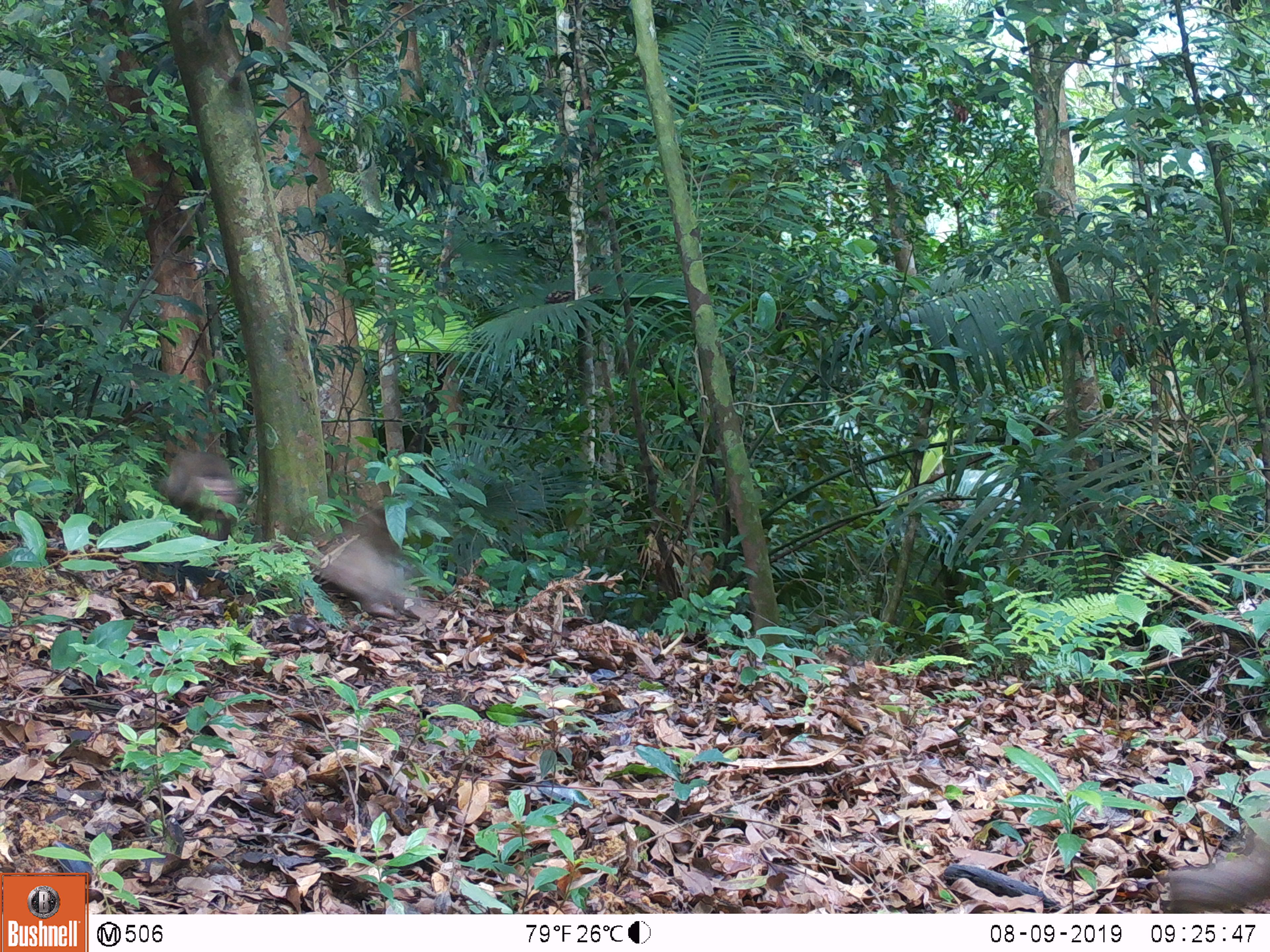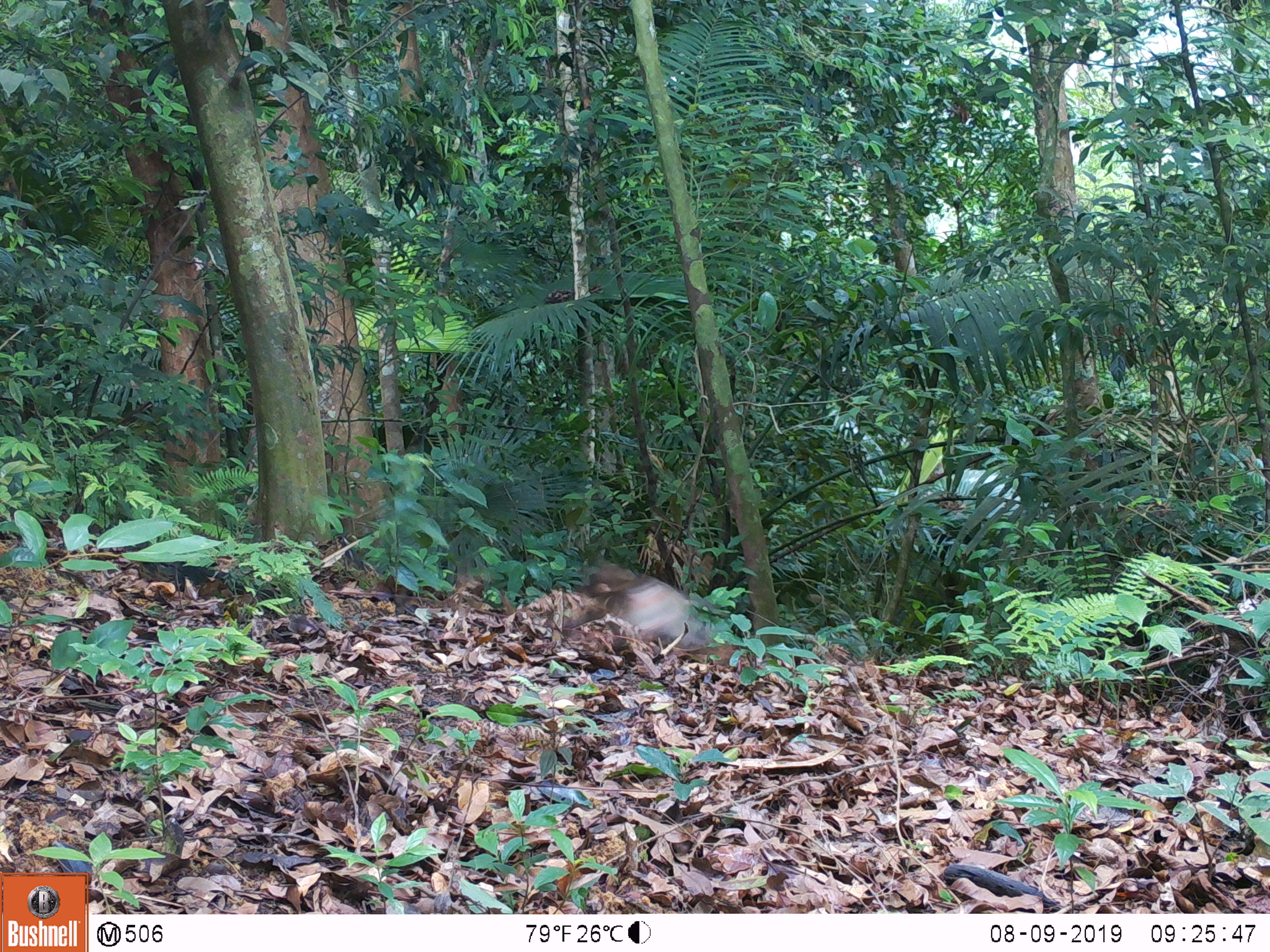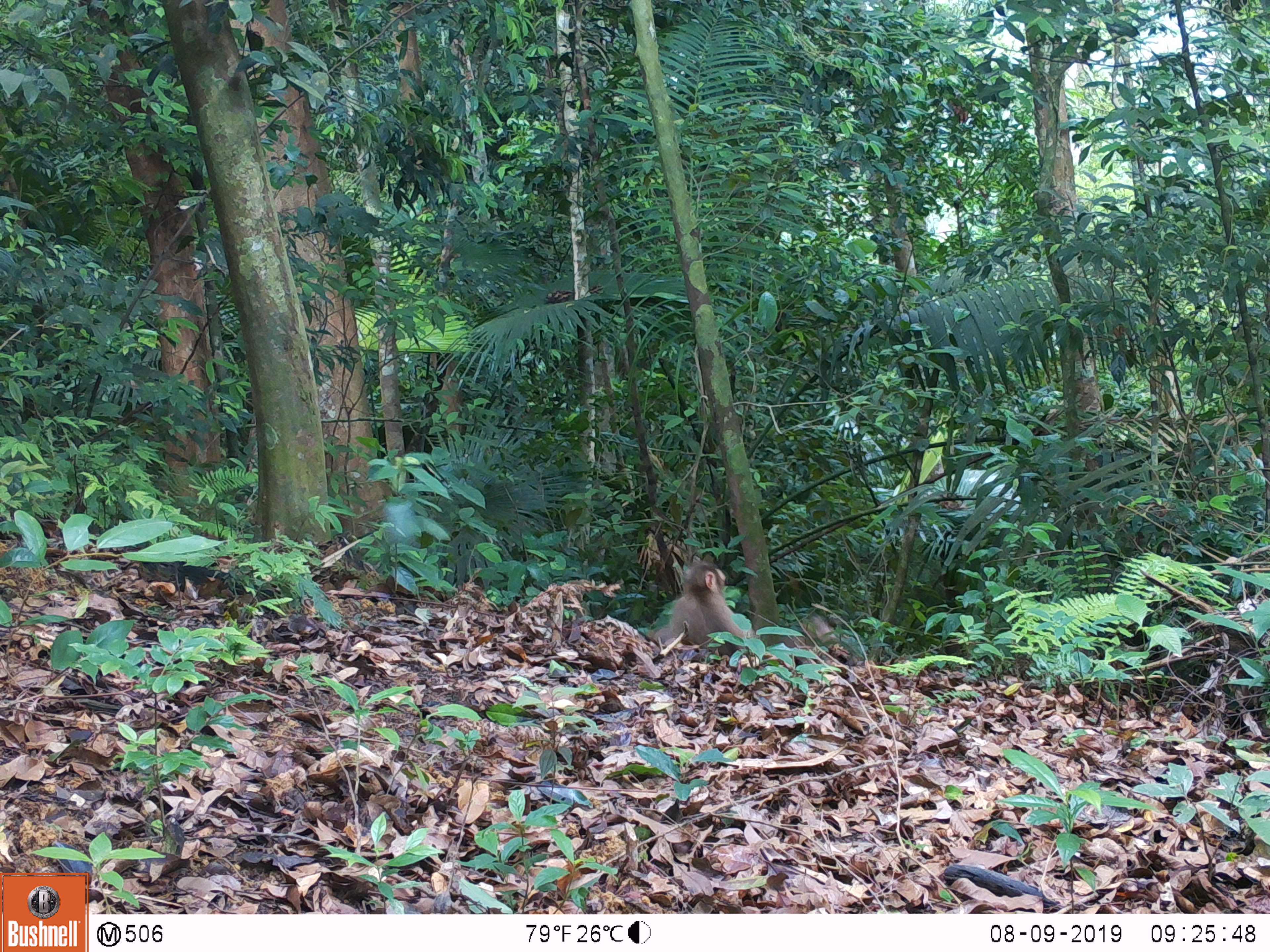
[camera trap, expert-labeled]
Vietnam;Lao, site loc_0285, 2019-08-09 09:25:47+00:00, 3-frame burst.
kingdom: Animalia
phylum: Chordata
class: Mammalia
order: Primates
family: Cercopithecidae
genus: Macaca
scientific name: Macaca nemestrina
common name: pig-tailed macaque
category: pig tailed macaque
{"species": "pig tailed macaque (pig-tailed macaque) (Macaca nemestrina)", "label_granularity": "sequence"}